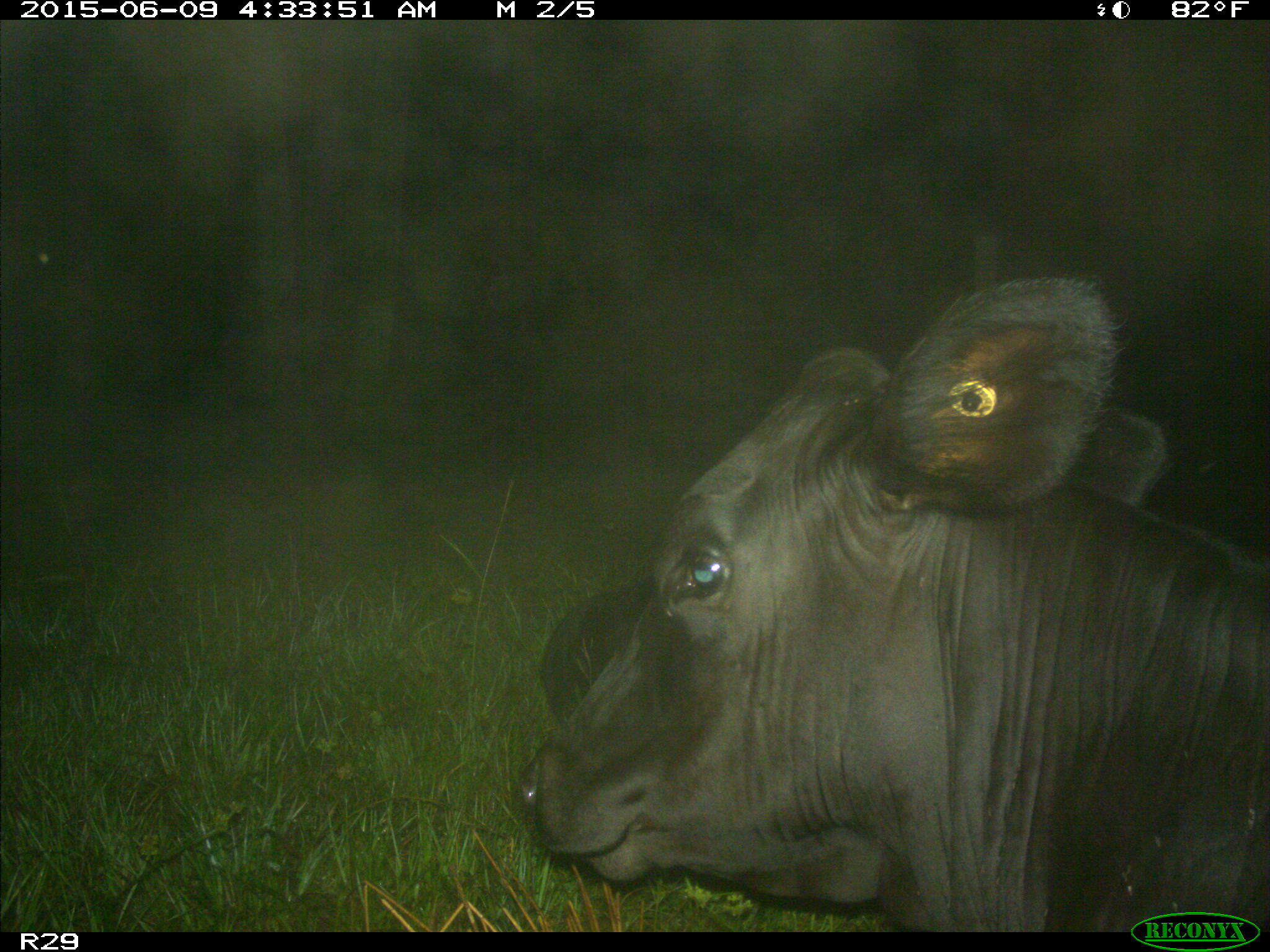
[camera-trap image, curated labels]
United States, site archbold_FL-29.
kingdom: Animalia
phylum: Chordata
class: Mammalia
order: Artiodactyla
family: Bovidae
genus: Bos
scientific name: Bos taurus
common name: domestic cow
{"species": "Bos taurus (domestic cow)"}